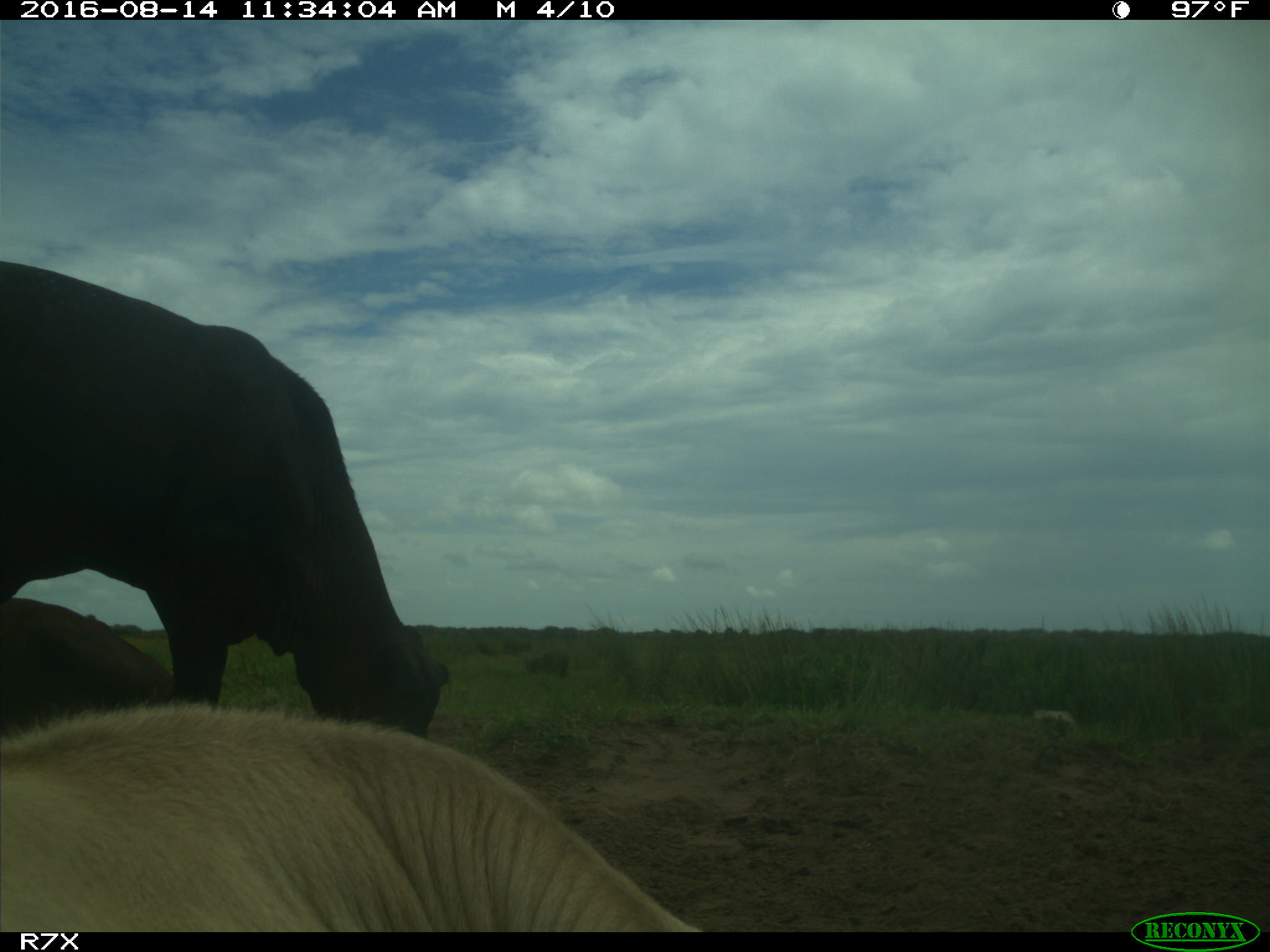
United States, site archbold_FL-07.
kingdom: Animalia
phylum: Chordata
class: Mammalia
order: Artiodactyla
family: Bovidae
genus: Bos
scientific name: Bos taurus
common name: domestic cow